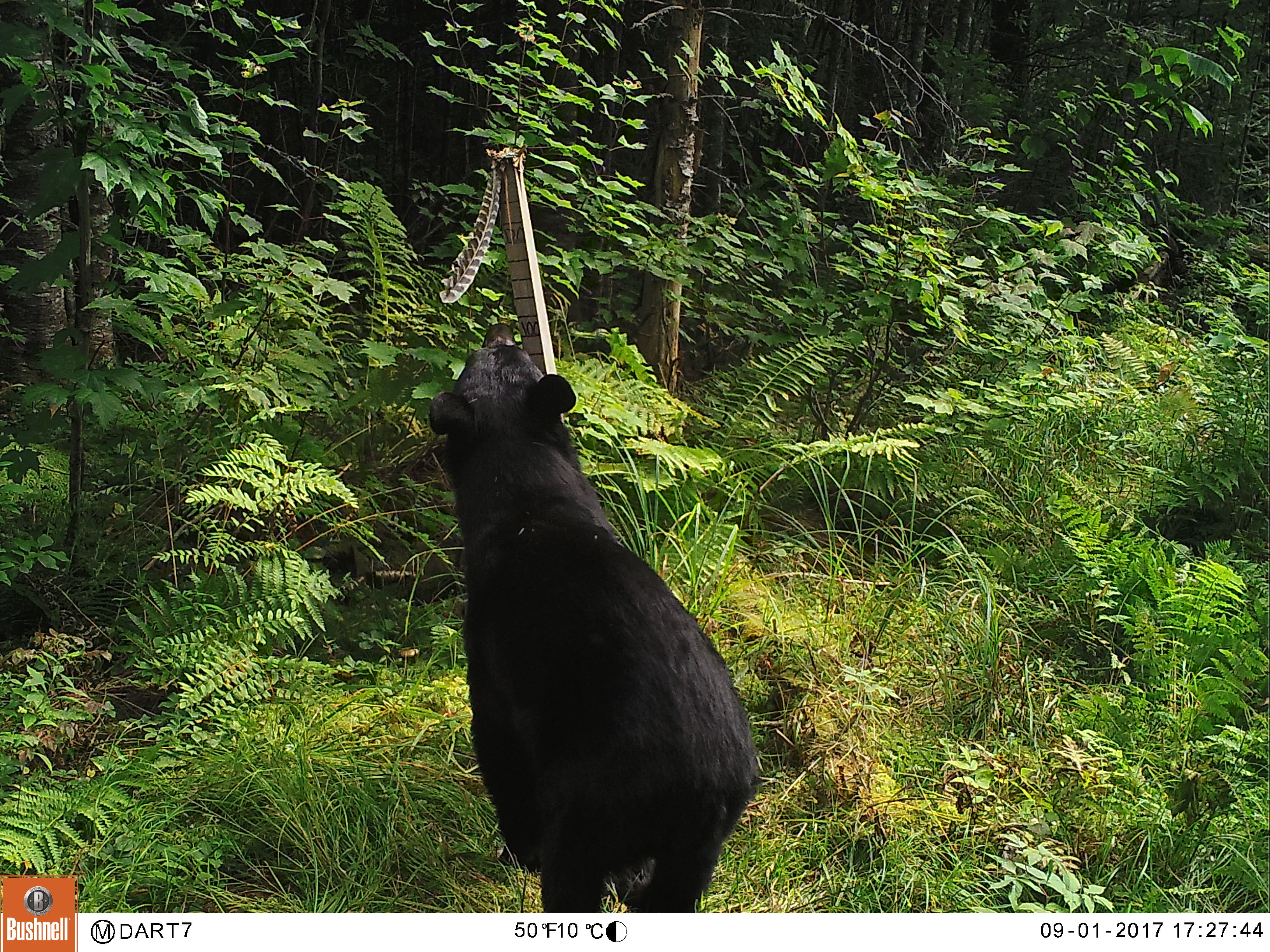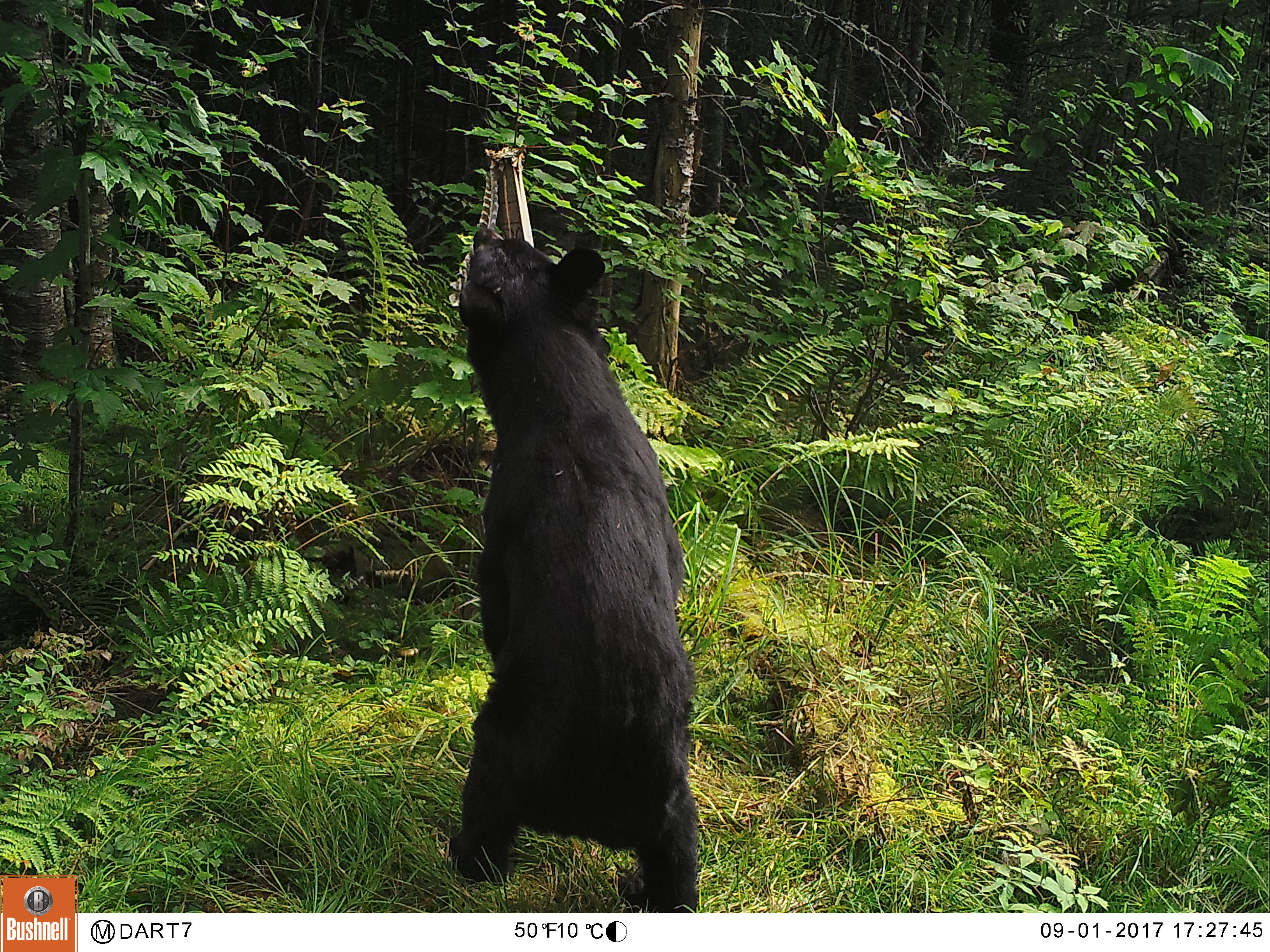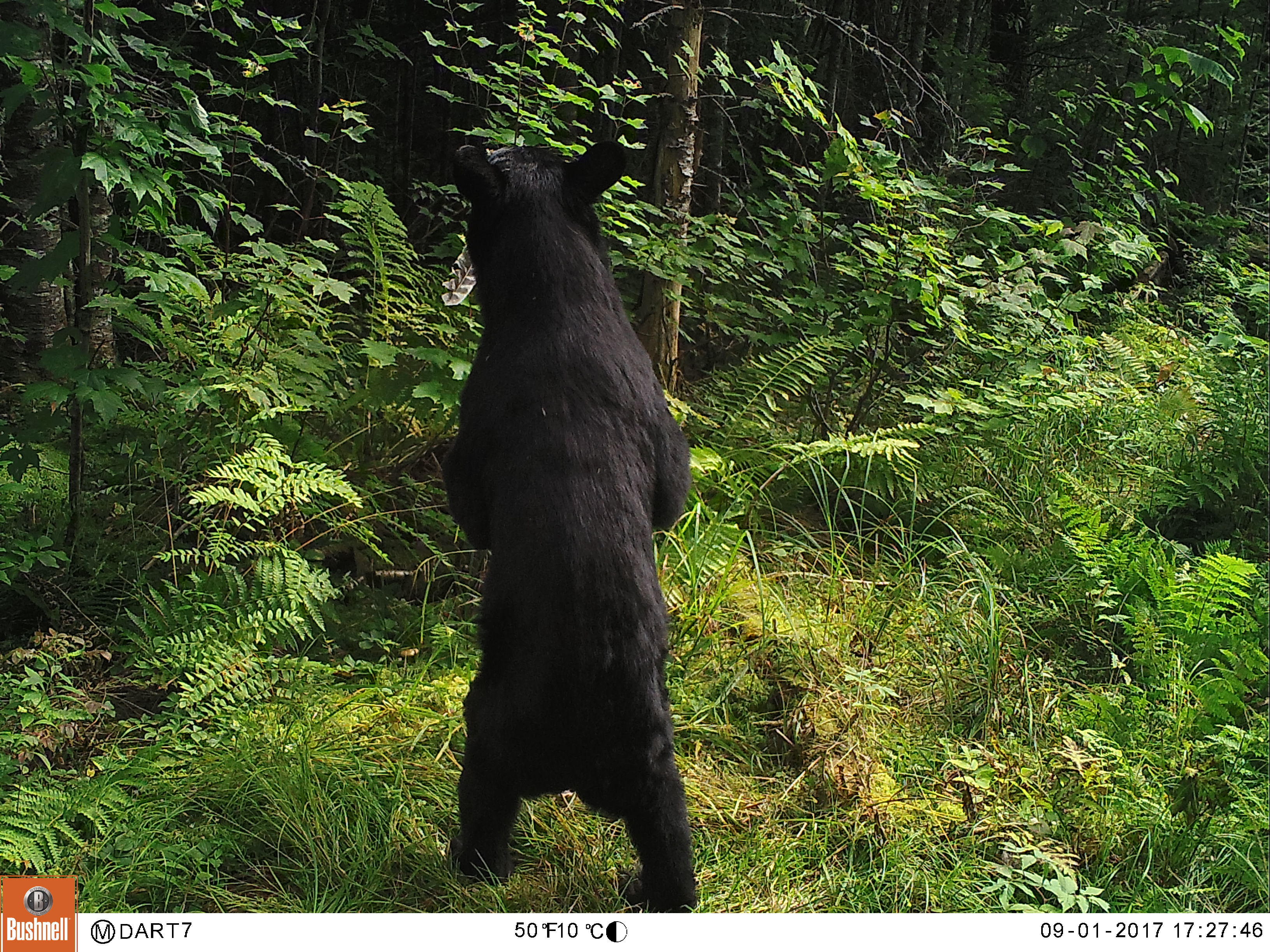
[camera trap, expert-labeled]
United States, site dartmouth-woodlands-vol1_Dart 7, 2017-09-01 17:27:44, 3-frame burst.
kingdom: Animalia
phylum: Chordata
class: Mammalia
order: Carnivora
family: Ursidae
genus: Ursus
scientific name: Ursus americanus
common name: black bear